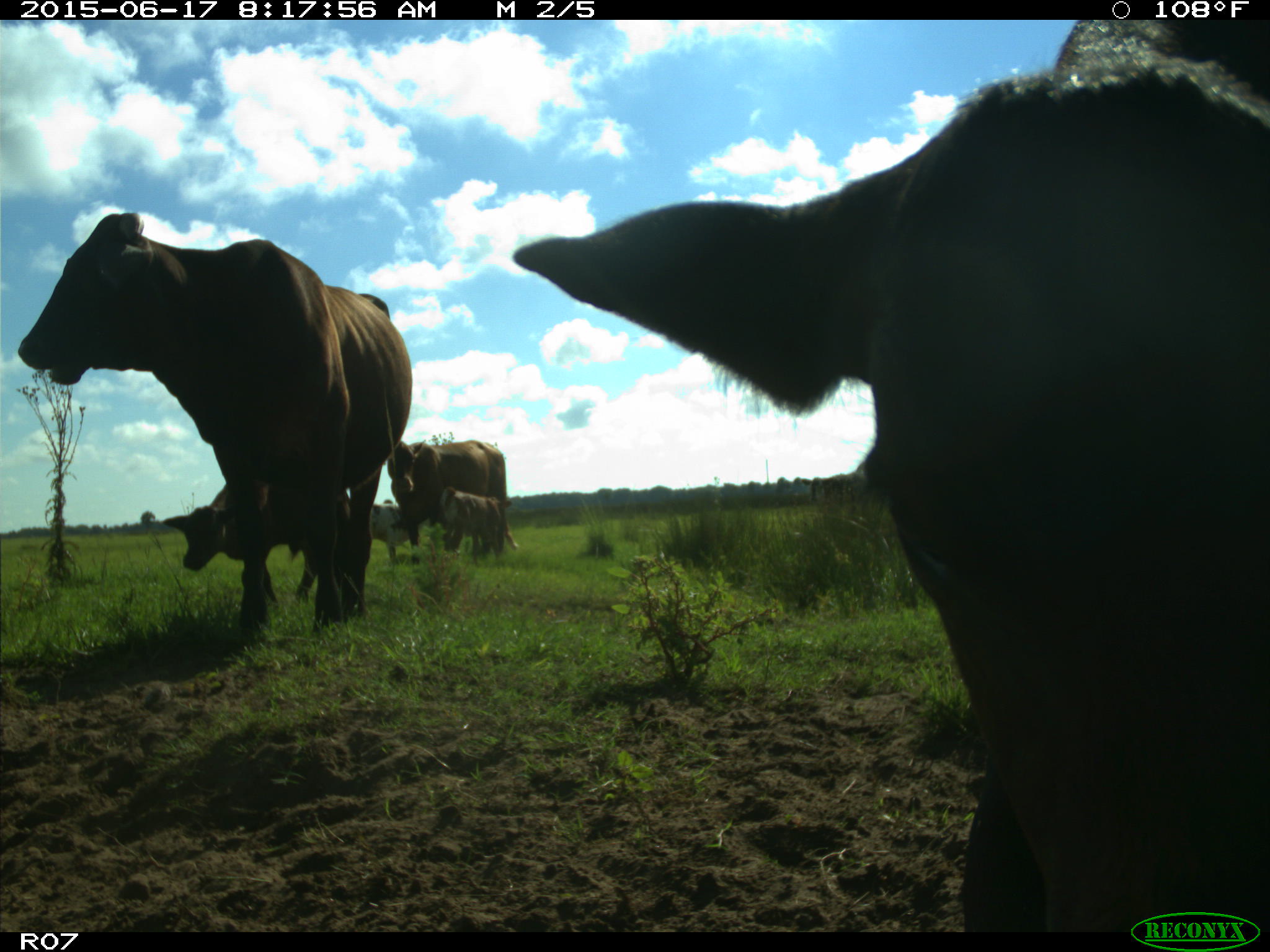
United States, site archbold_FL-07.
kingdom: Animalia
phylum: Chordata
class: Mammalia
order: Artiodactyla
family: Bovidae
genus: Bos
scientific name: Bos taurus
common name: domestic cow